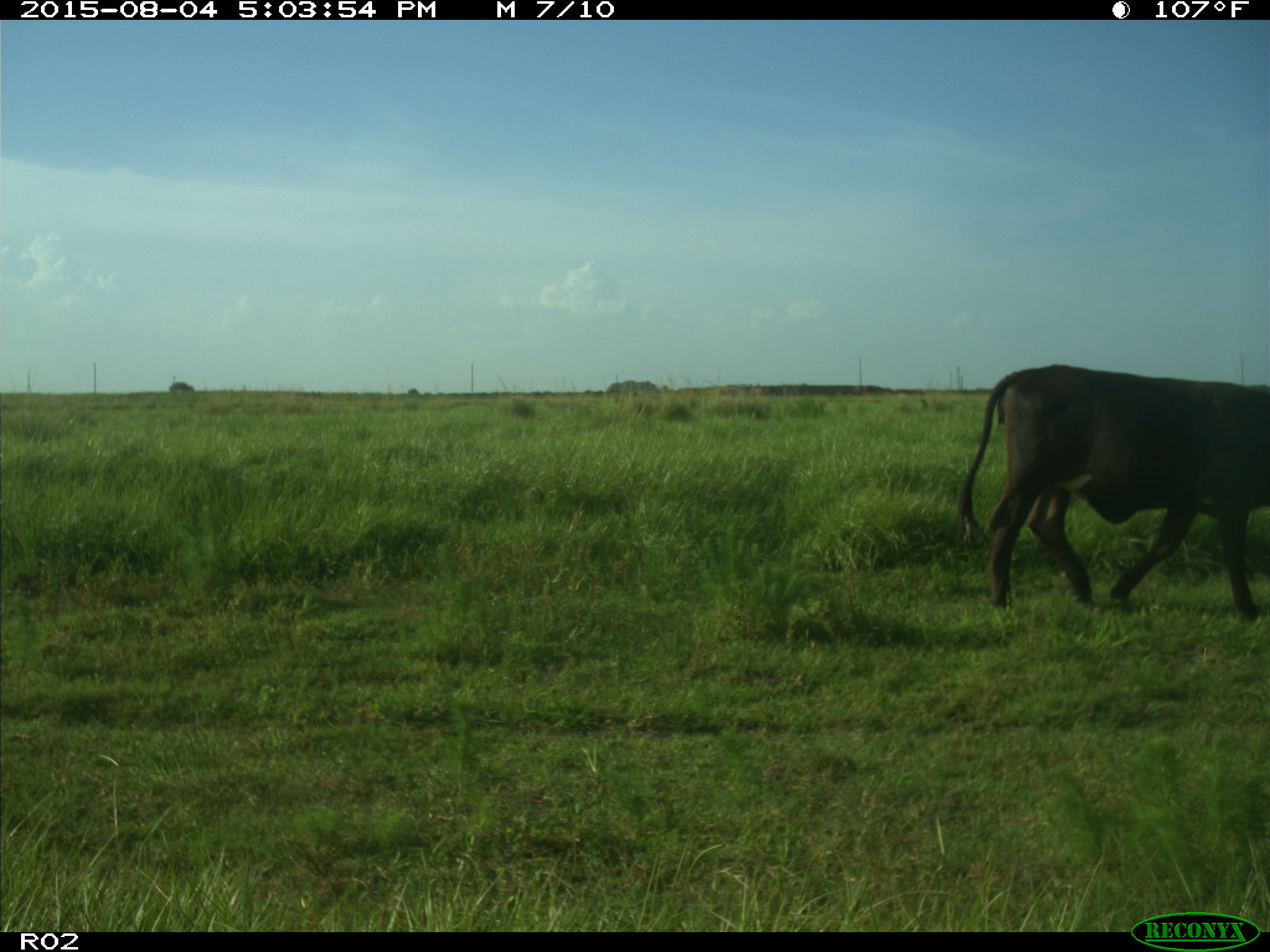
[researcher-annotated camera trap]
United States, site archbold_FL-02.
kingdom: Animalia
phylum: Chordata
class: Mammalia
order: Artiodactyla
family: Bovidae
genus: Bos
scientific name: Bos taurus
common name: domestic cow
Bos taurus (domestic cow).